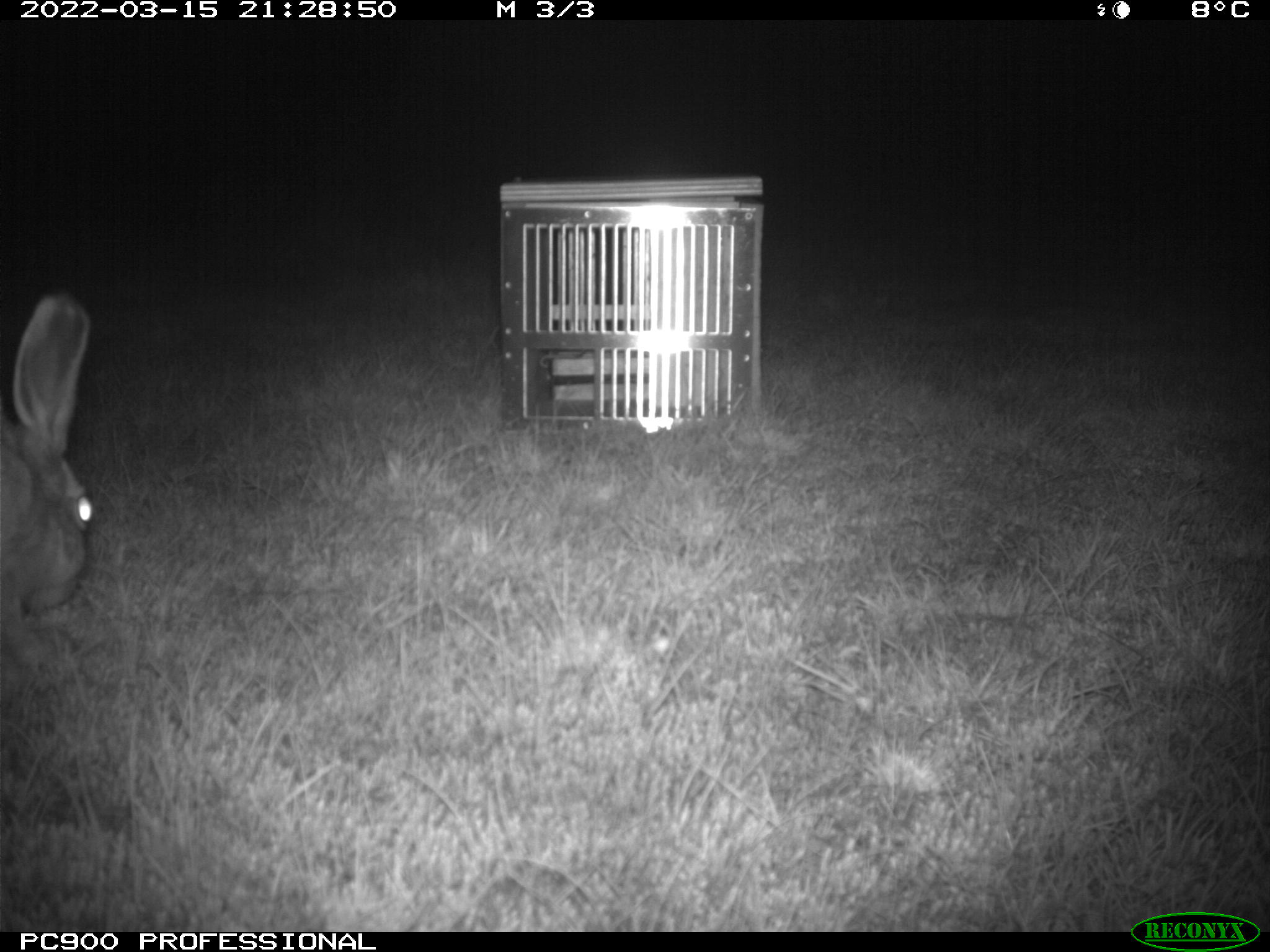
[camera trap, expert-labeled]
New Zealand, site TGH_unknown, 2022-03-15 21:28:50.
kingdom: Animalia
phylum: Chordata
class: Mammalia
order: Lagomorpha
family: Leporidae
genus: Lepus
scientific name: Lepus europaeus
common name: brown hare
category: hare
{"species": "hare (brown hare) (Lepus europaeus)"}